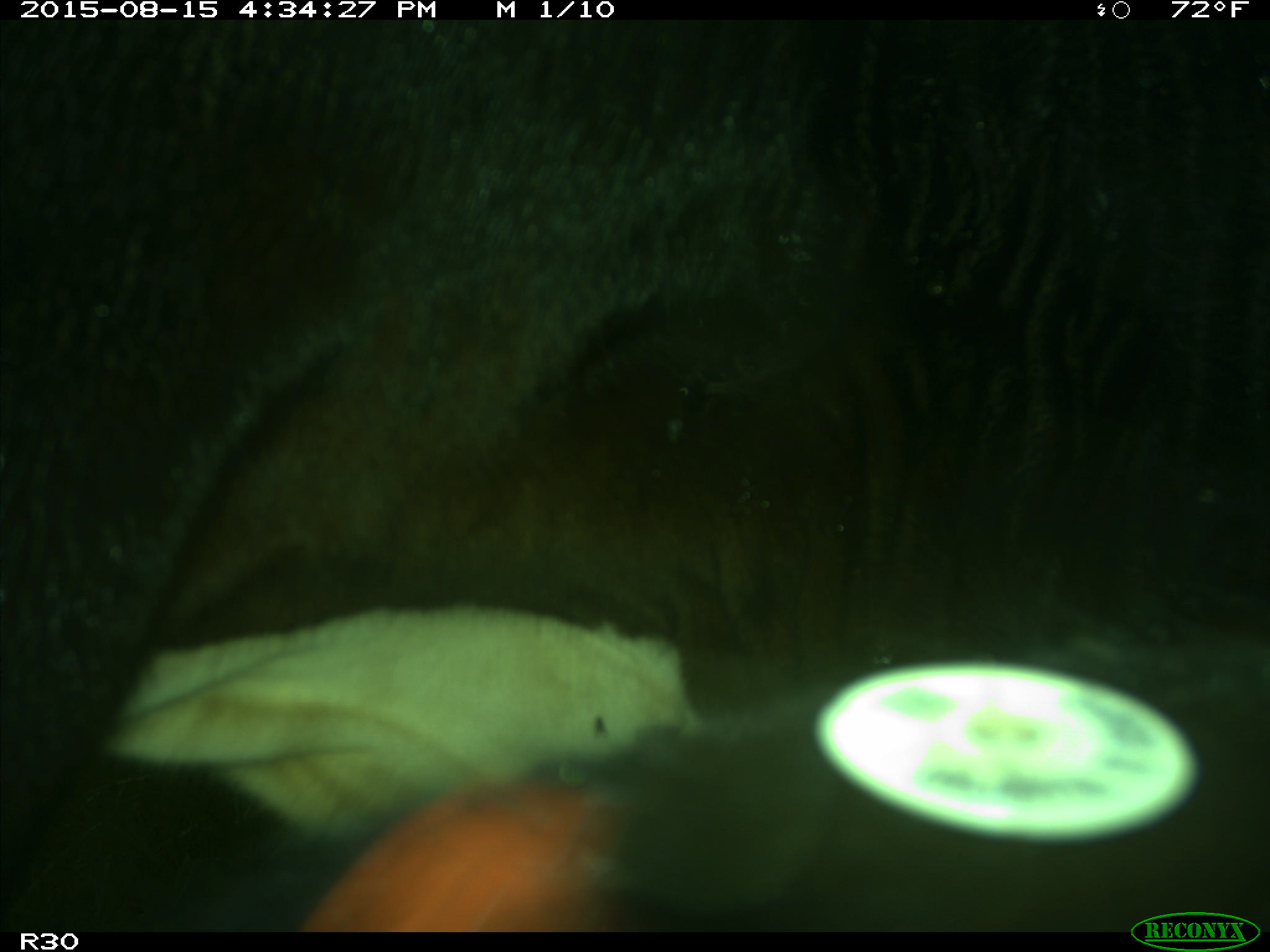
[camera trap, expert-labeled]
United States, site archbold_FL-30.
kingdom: Animalia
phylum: Chordata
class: Mammalia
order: Artiodactyla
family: Bovidae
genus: Bos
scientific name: Bos taurus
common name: domestic cow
Bos taurus (domestic cow).